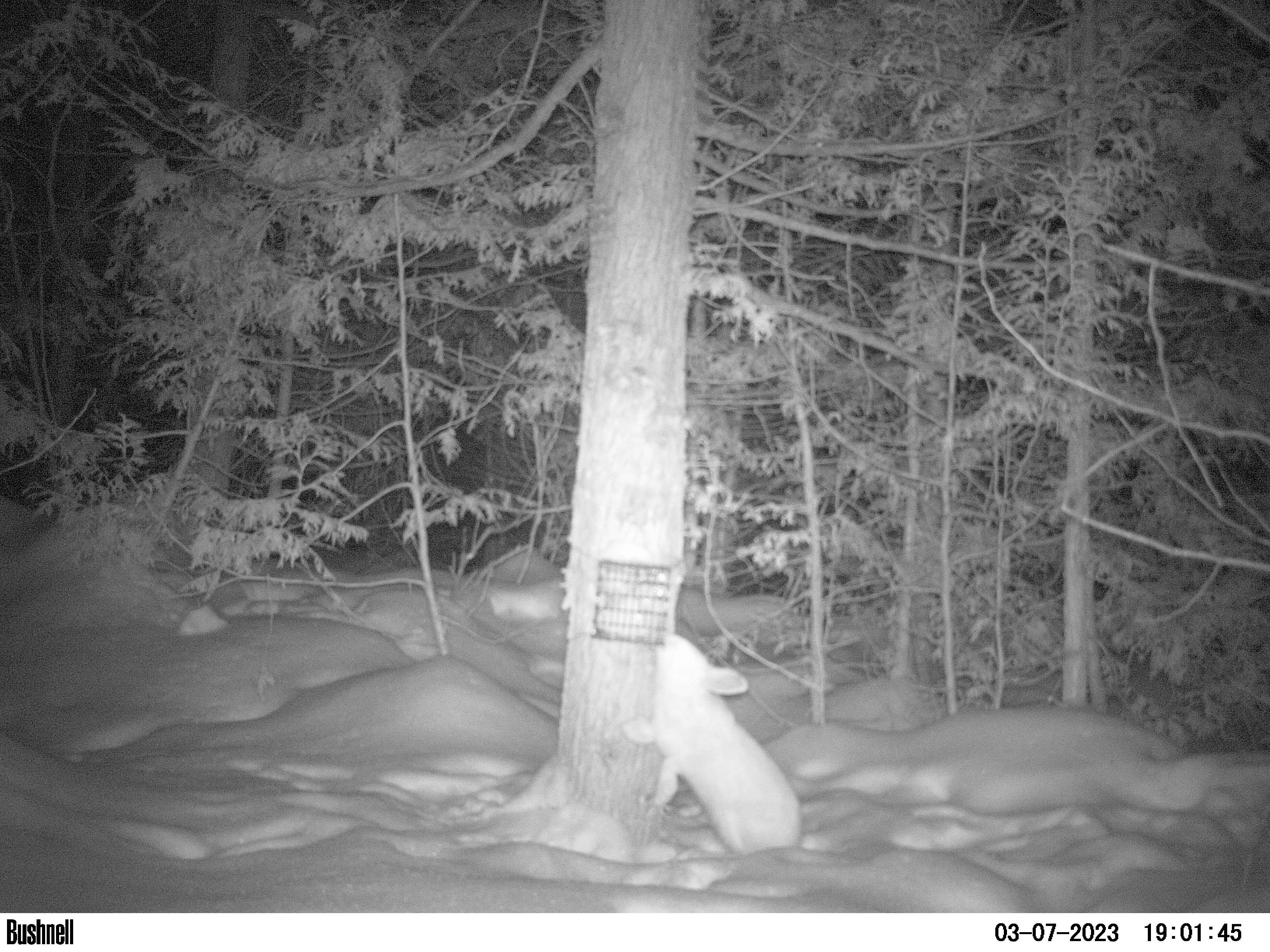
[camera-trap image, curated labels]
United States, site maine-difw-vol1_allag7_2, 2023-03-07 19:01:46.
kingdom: Animalia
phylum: Chordata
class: Mammalia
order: Lagomorpha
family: Leporidae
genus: Lepus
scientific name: Lepus americanus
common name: snowshoe hare